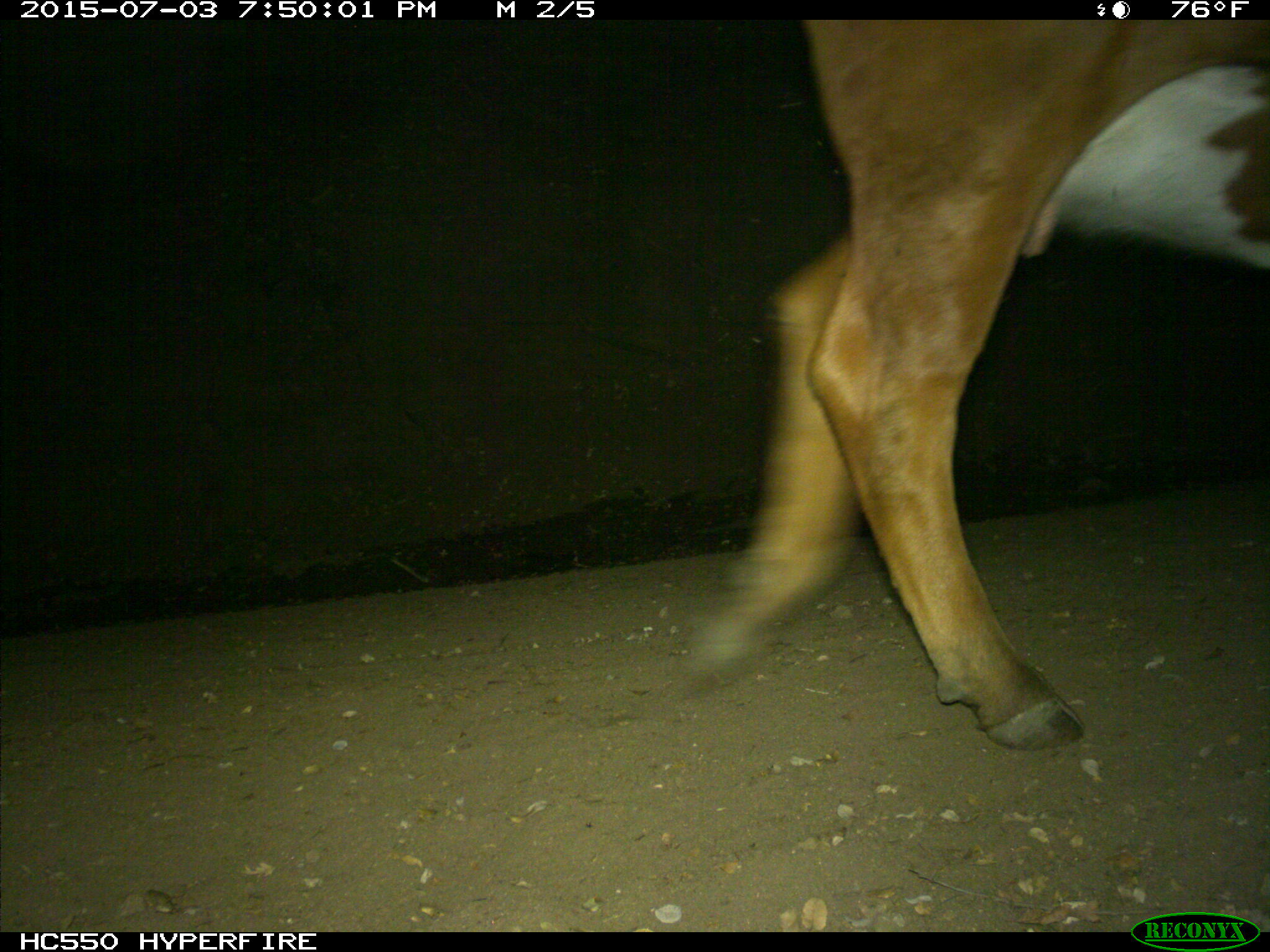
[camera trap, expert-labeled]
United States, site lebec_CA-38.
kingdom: Animalia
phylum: Chordata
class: Mammalia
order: Artiodactyla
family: Bovidae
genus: Bos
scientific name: Bos taurus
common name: domestic cow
Bos taurus (domestic cow).